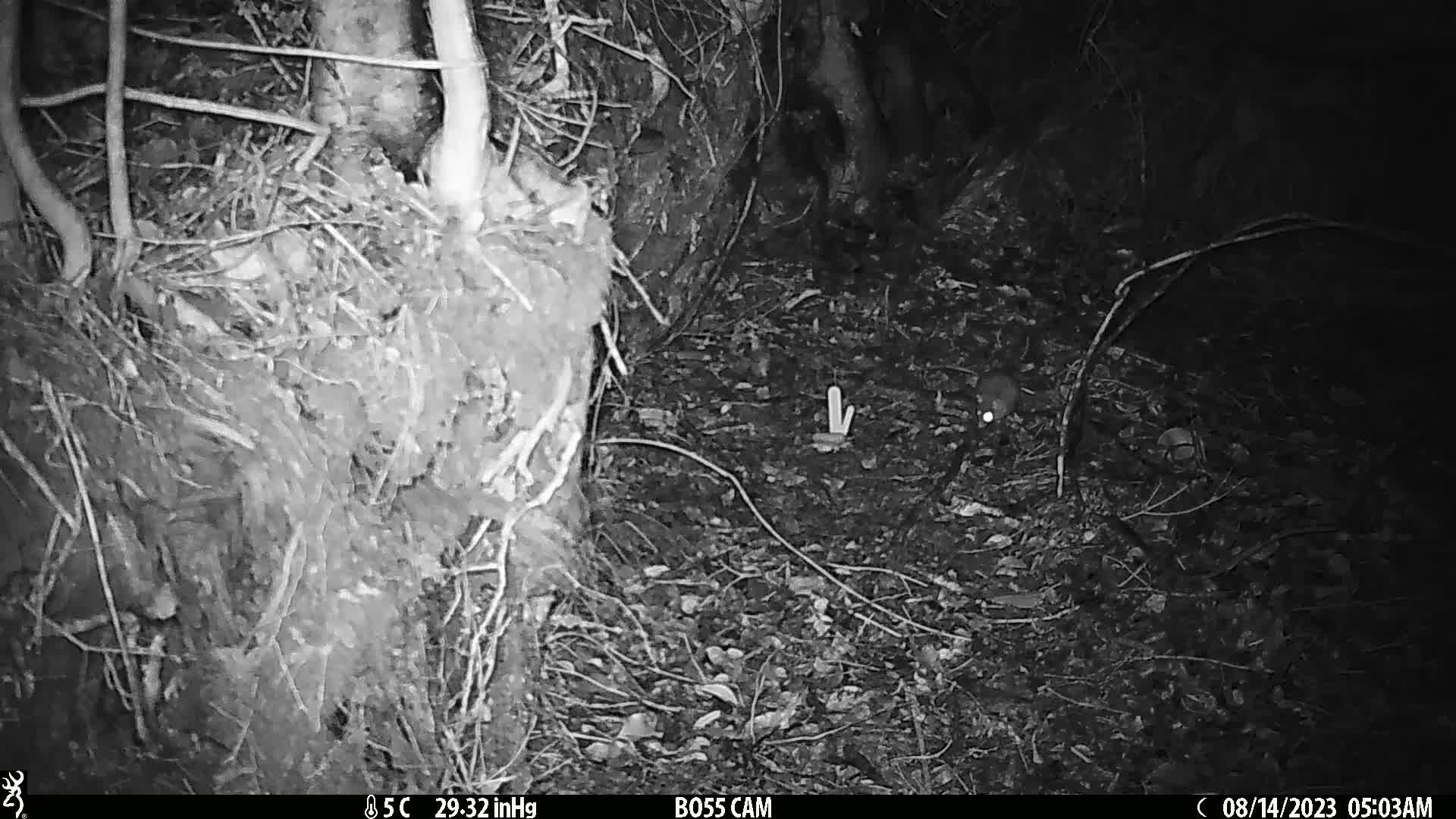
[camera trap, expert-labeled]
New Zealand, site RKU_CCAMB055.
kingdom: Animalia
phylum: Chordata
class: Mammalia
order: Rodentia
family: Muridae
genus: Rattus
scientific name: Rattus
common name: rat